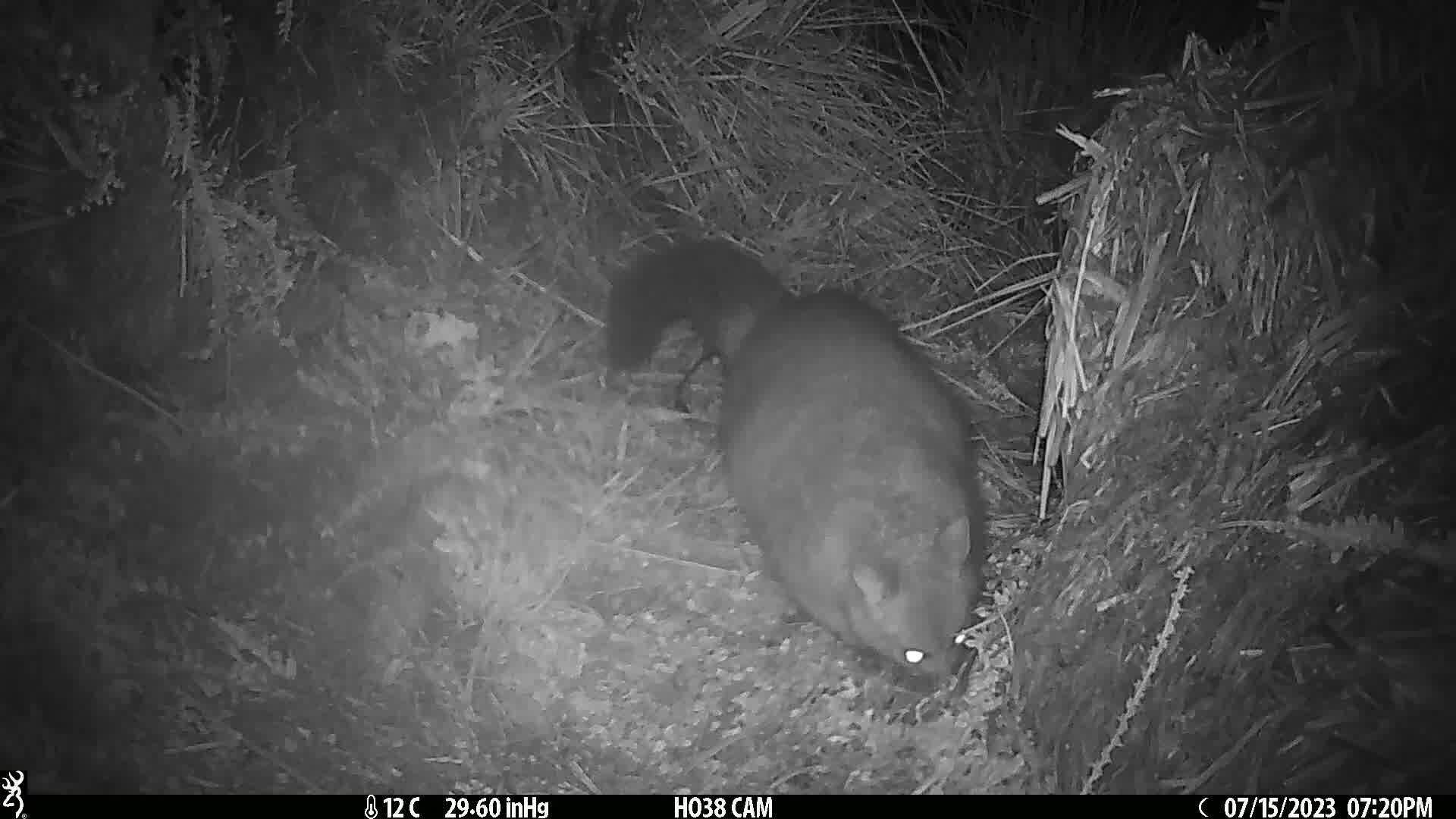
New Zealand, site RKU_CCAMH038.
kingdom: Animalia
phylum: Chordata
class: Mammalia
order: Diprotodontia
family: Phalangeridae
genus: Trichosurus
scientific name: Trichosurus vulpecula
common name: common brushtail possum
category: possum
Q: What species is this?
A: Possum (common brushtail possum) (Trichosurus vulpecula).